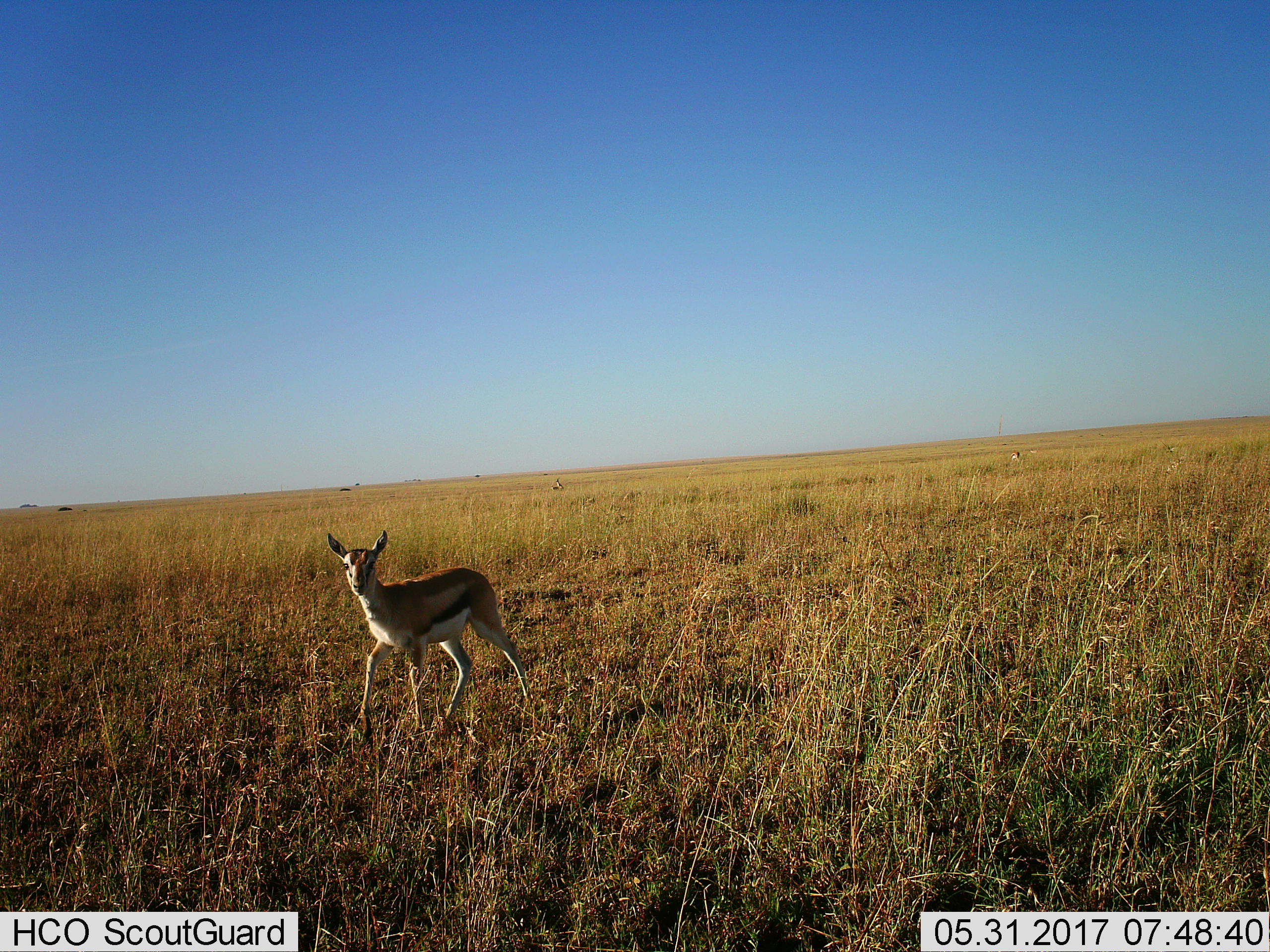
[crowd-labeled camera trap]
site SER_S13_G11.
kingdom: Animalia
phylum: Chordata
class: Mammalia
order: Artiodactyla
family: Bovidae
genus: Eudorcas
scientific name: Eudorcas thomsonii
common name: thomson's gazelle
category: gazellethomsons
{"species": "gazellethomsons (thomson's gazelle) (Eudorcas thomsonii)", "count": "1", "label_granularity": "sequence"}